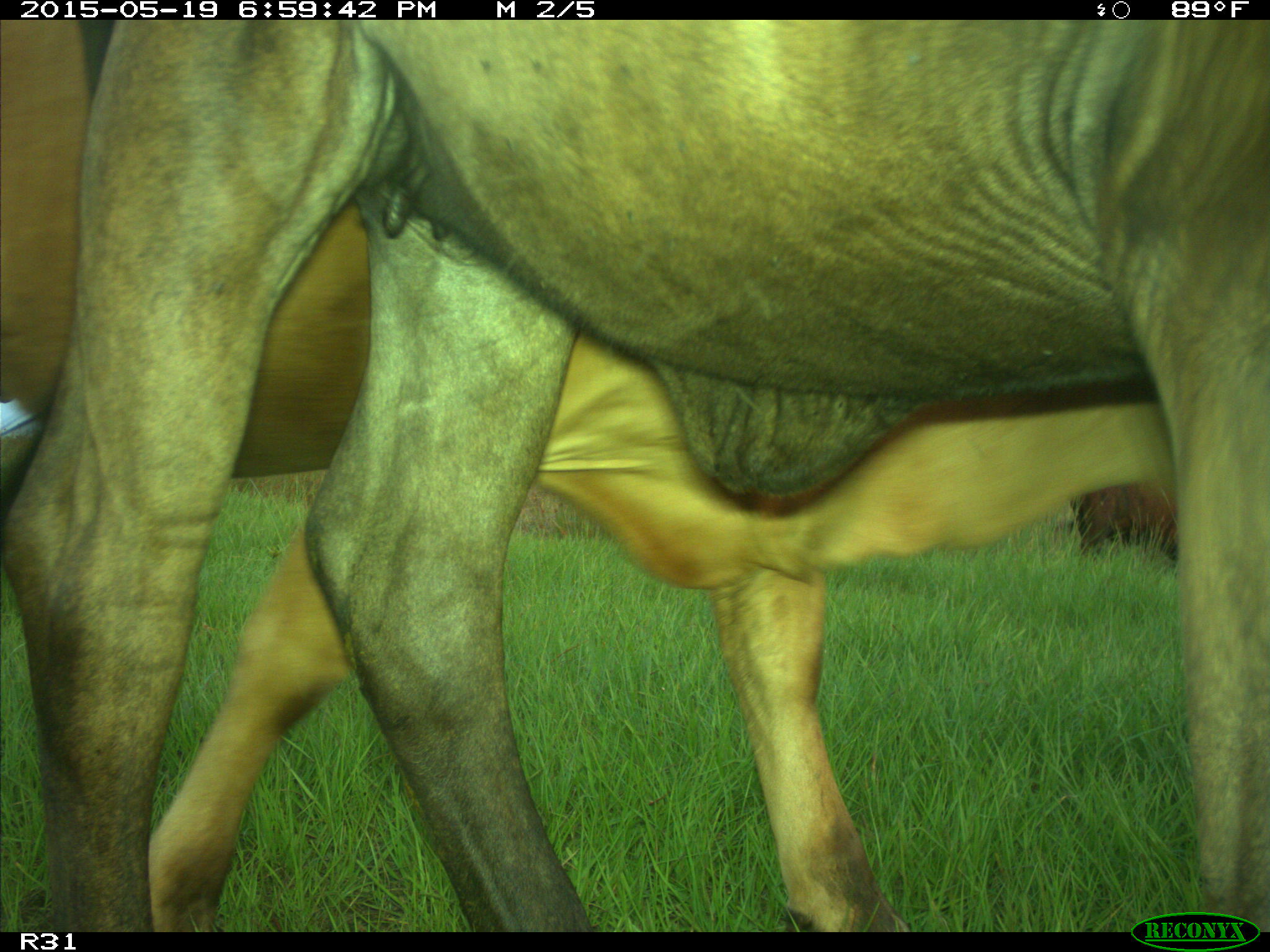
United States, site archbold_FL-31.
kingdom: Animalia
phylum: Chordata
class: Mammalia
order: Artiodactyla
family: Bovidae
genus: Bos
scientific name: Bos taurus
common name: domestic cow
Bos taurus (domestic cow).